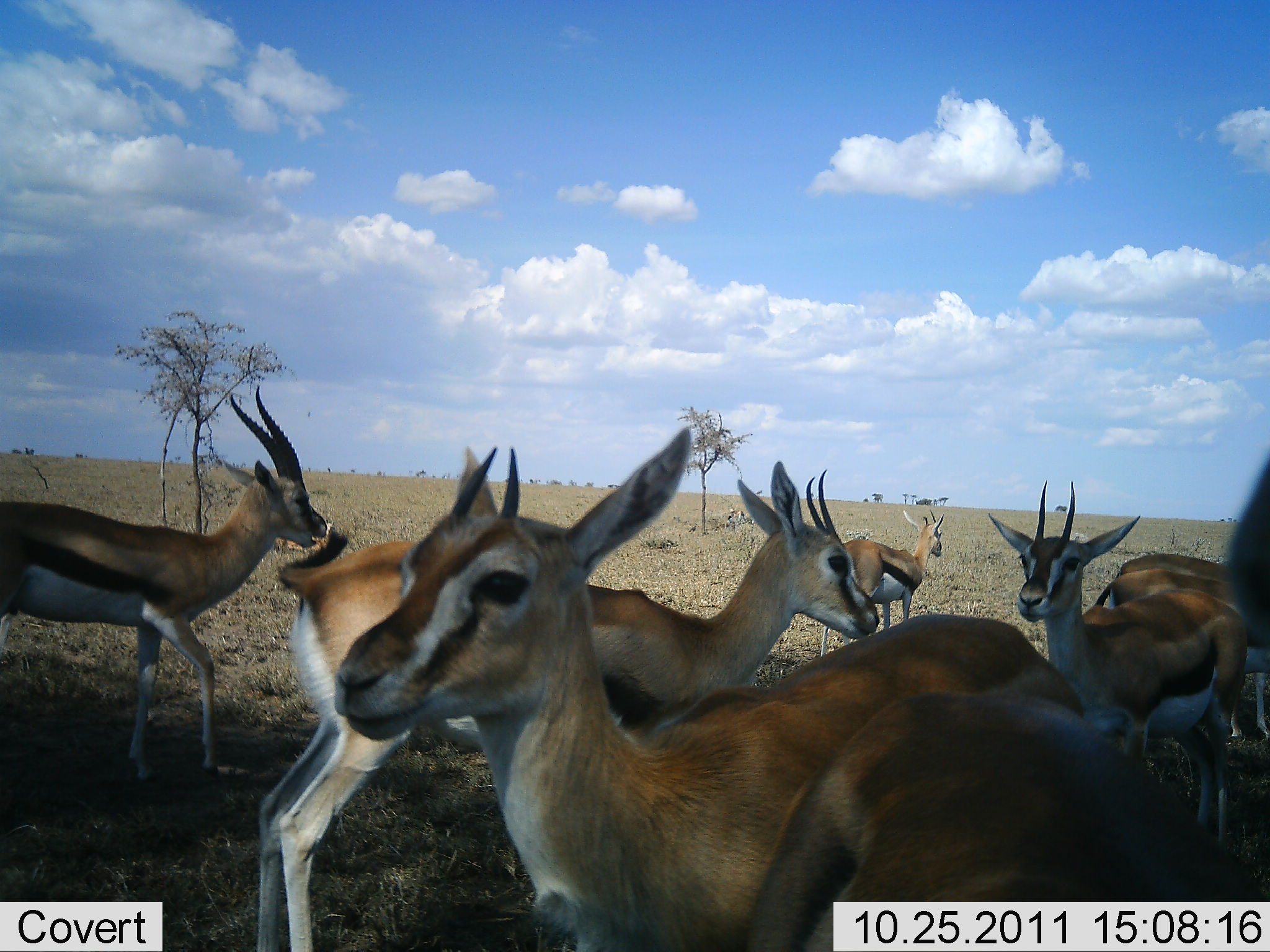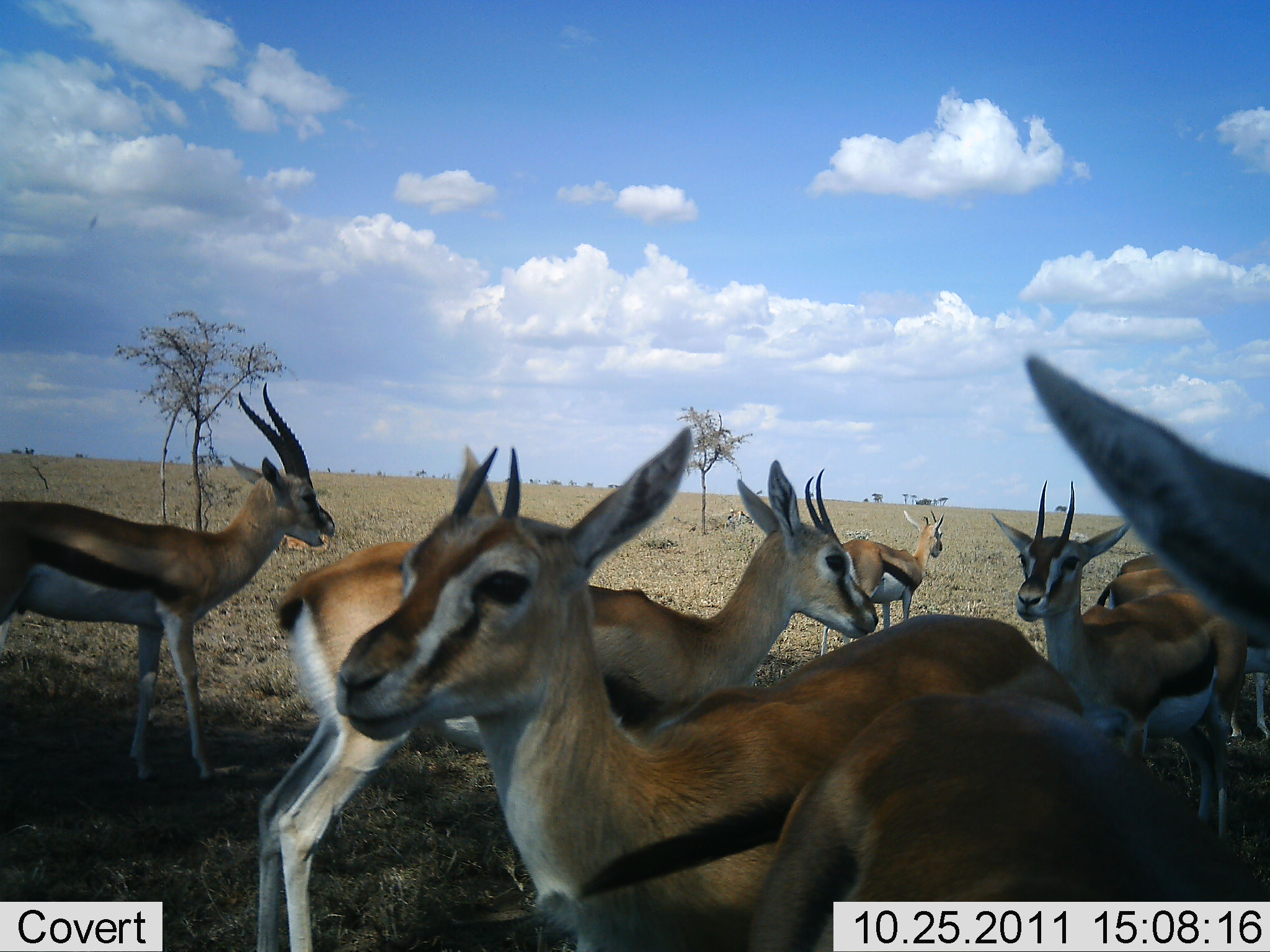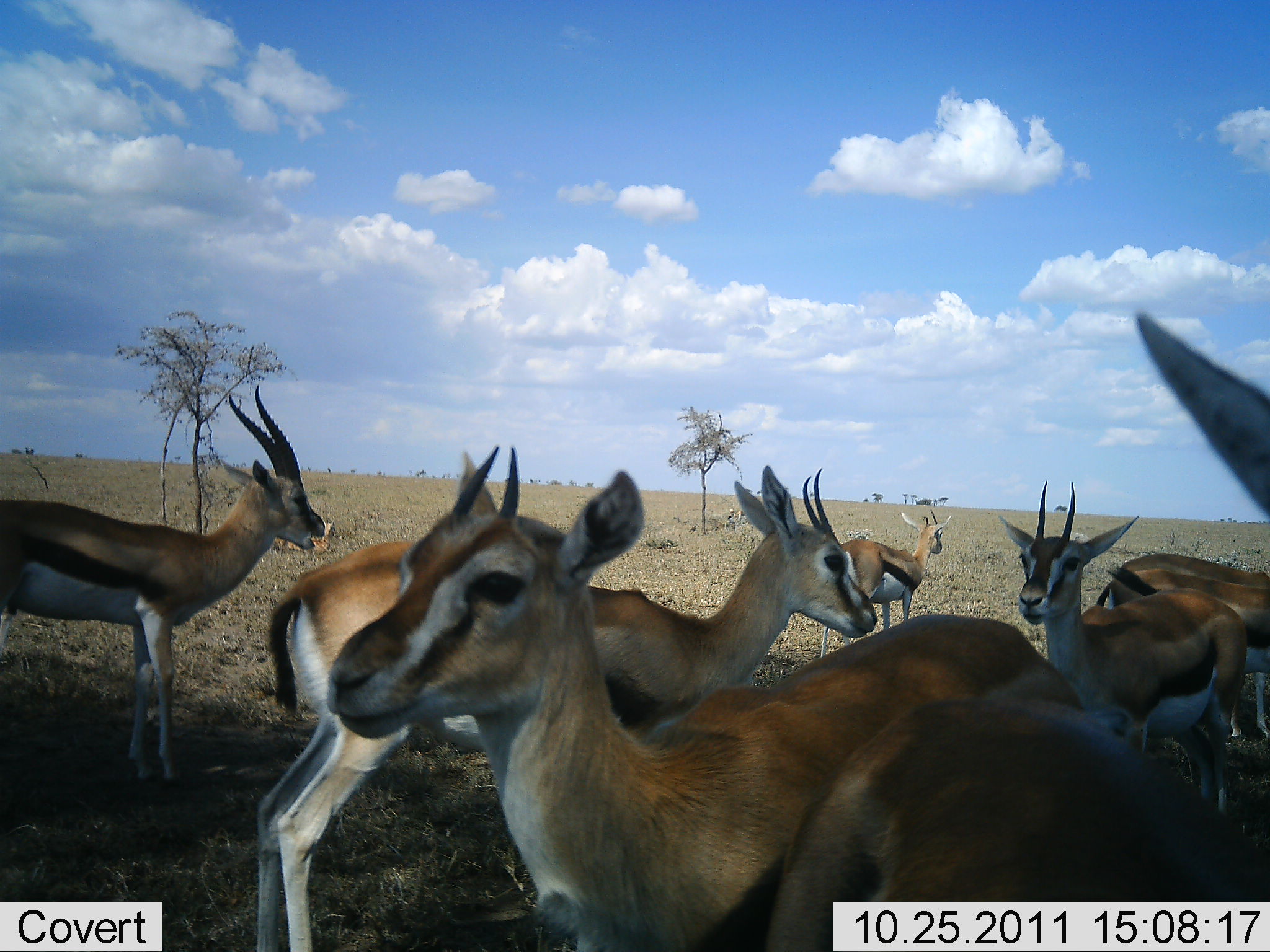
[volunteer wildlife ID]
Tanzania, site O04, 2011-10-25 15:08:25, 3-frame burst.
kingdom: Animalia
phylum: Chordata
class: Mammalia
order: Artiodactyla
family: Bovidae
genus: Eudorcas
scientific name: Eudorcas thomsonii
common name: thomson's gazelle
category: gazellethomsons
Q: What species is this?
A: Gazellethomsons (thomson's gazelle) (Eudorcas thomsonii).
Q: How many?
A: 8.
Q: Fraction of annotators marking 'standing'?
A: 92%.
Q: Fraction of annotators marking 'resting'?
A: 17%.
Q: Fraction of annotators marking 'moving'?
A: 0%.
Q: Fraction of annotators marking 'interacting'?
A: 8%.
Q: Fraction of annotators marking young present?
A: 0%.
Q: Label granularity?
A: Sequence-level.